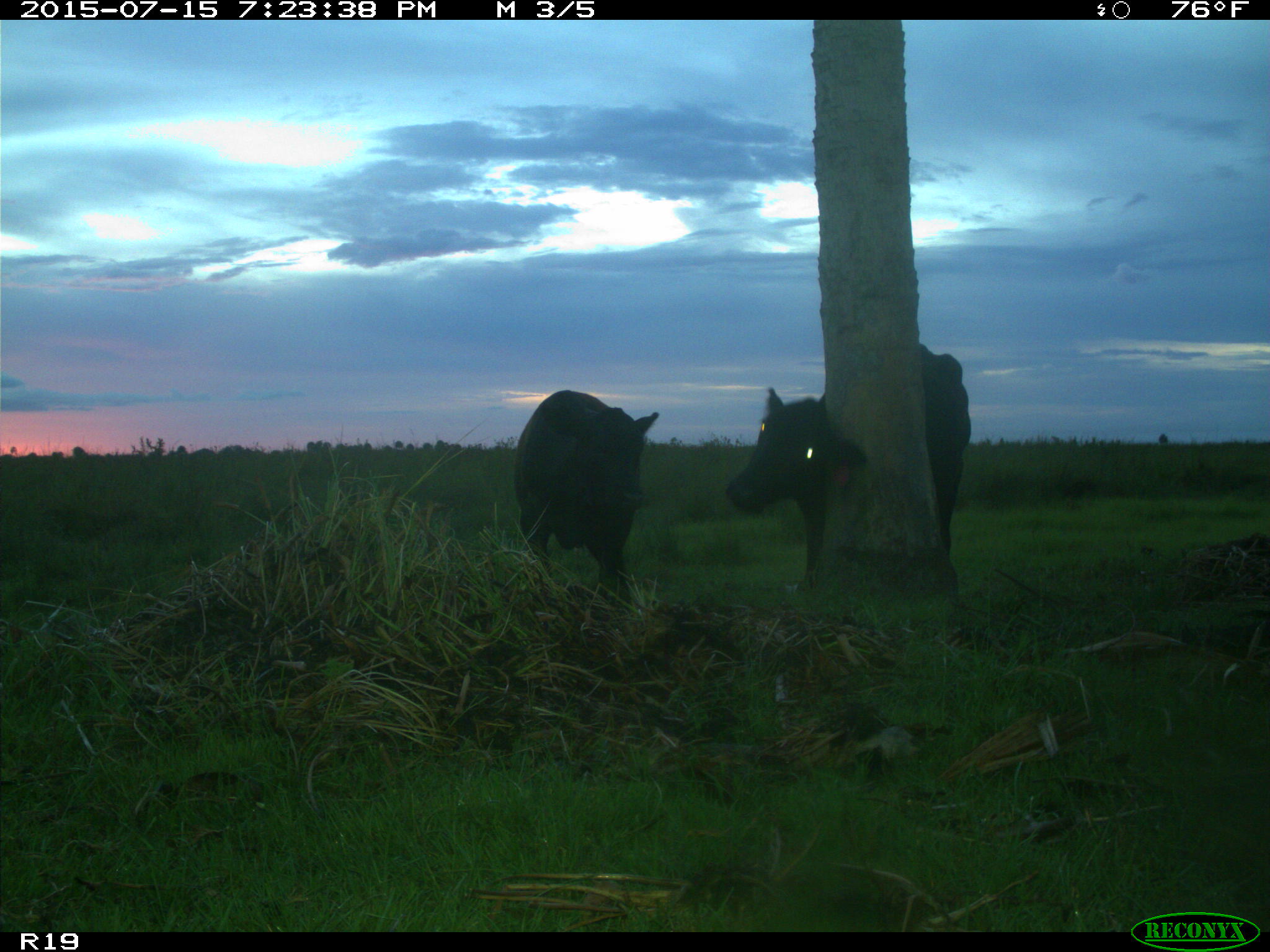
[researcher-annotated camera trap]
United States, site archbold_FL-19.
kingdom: Animalia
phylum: Chordata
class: Mammalia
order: Artiodactyla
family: Bovidae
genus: Bos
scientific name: Bos taurus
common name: domestic cow